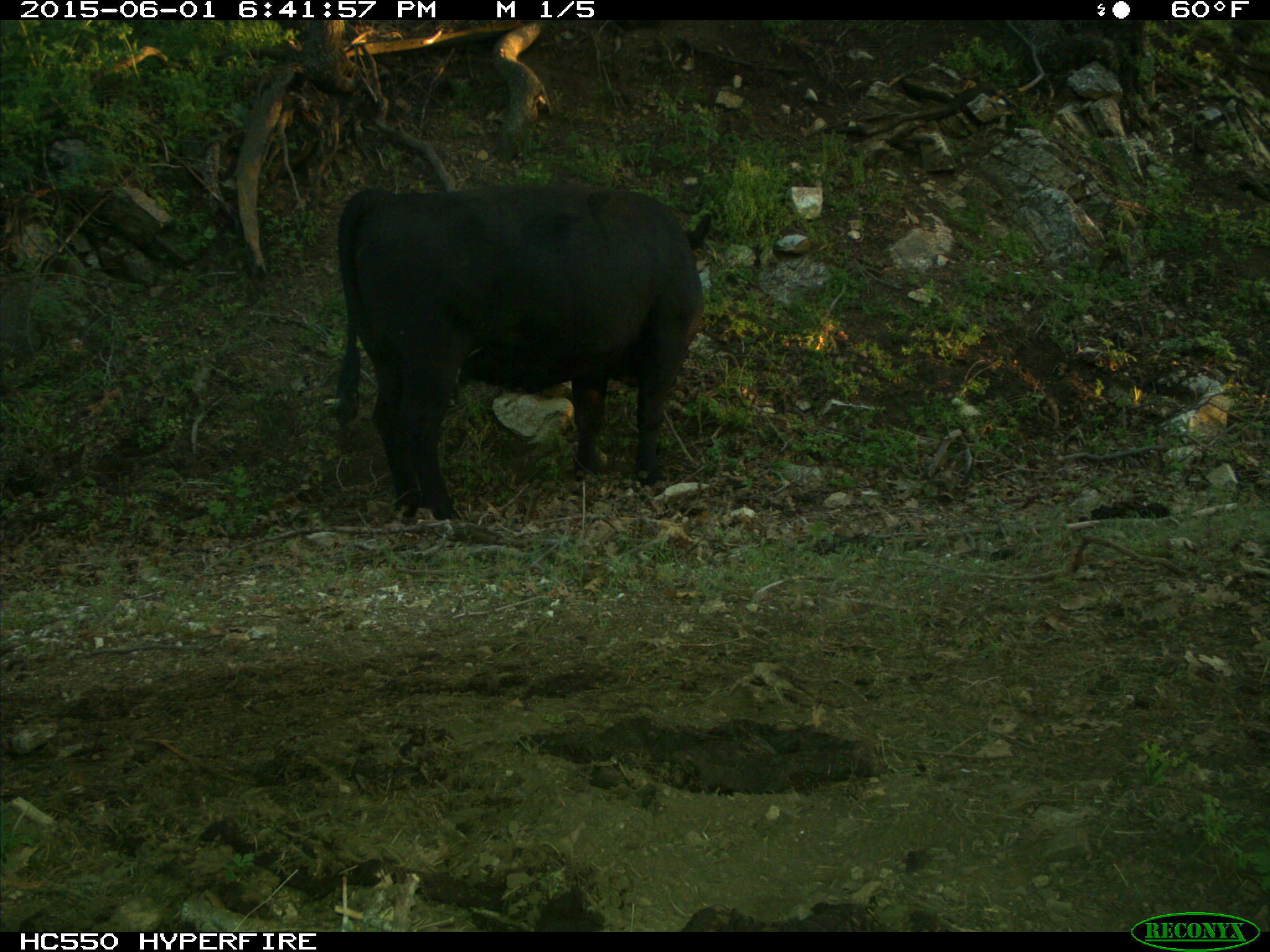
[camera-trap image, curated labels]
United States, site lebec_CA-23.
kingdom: Animalia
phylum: Chordata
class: Mammalia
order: Artiodactyla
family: Bovidae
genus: Bos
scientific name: Bos taurus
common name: domestic cow